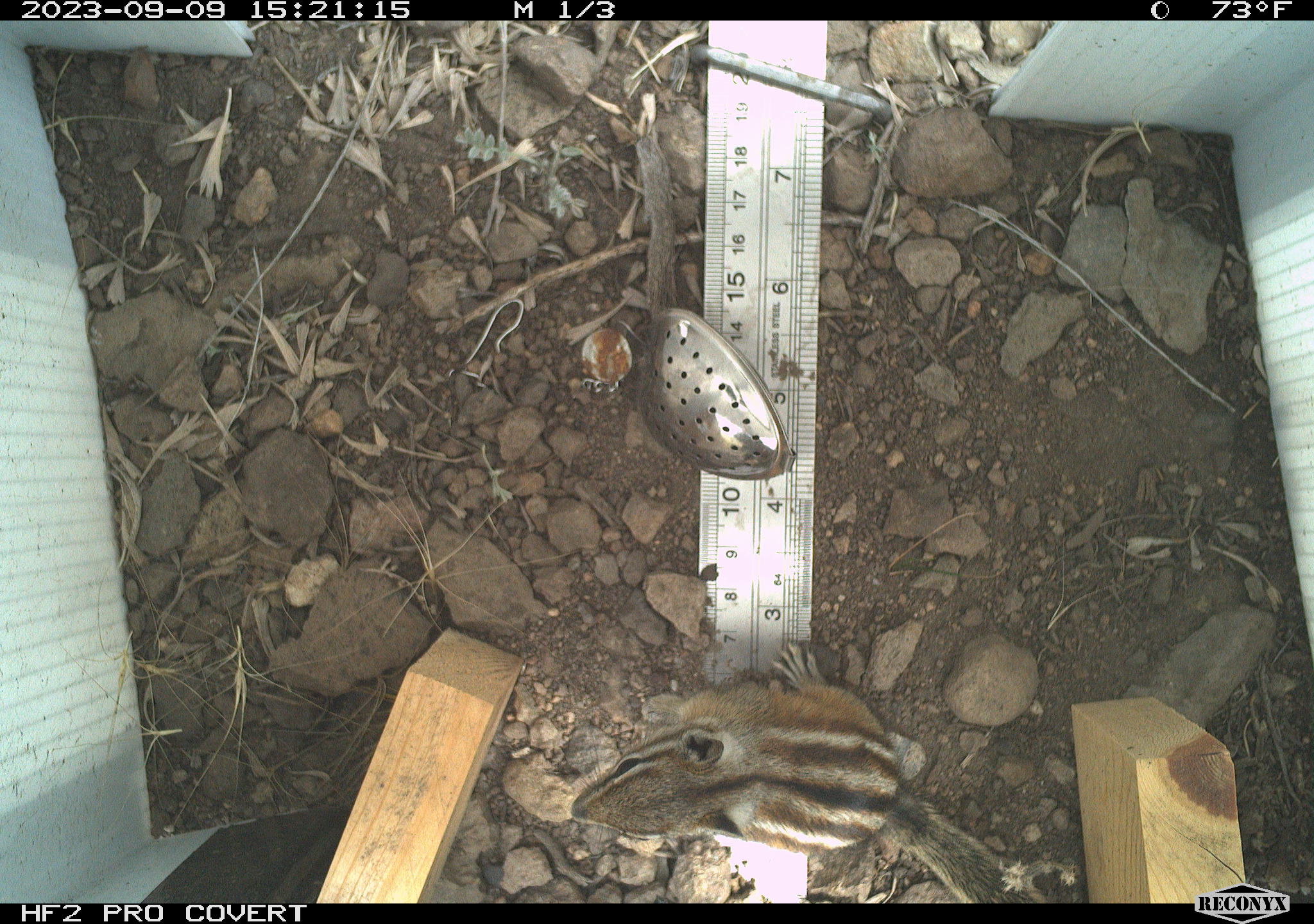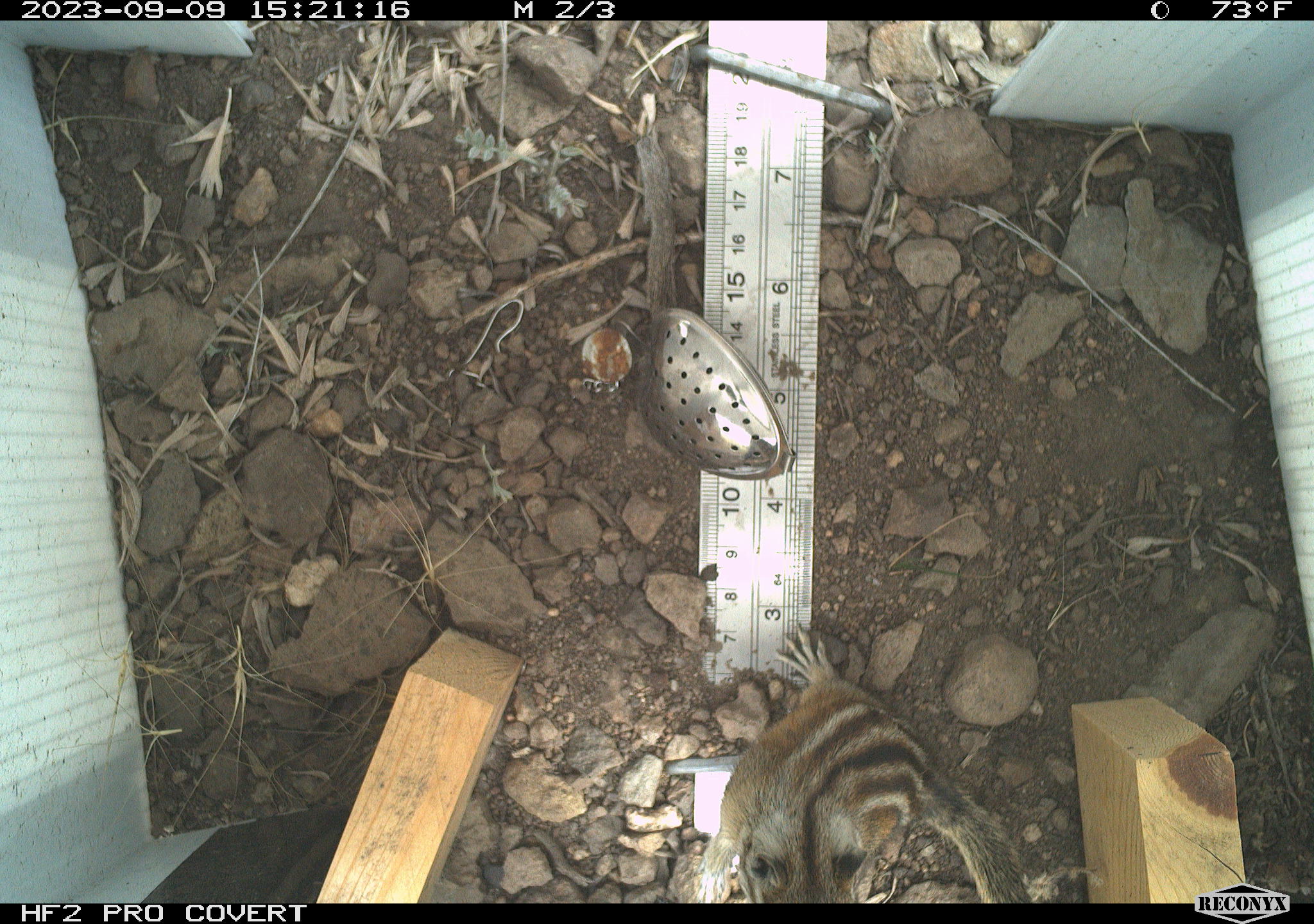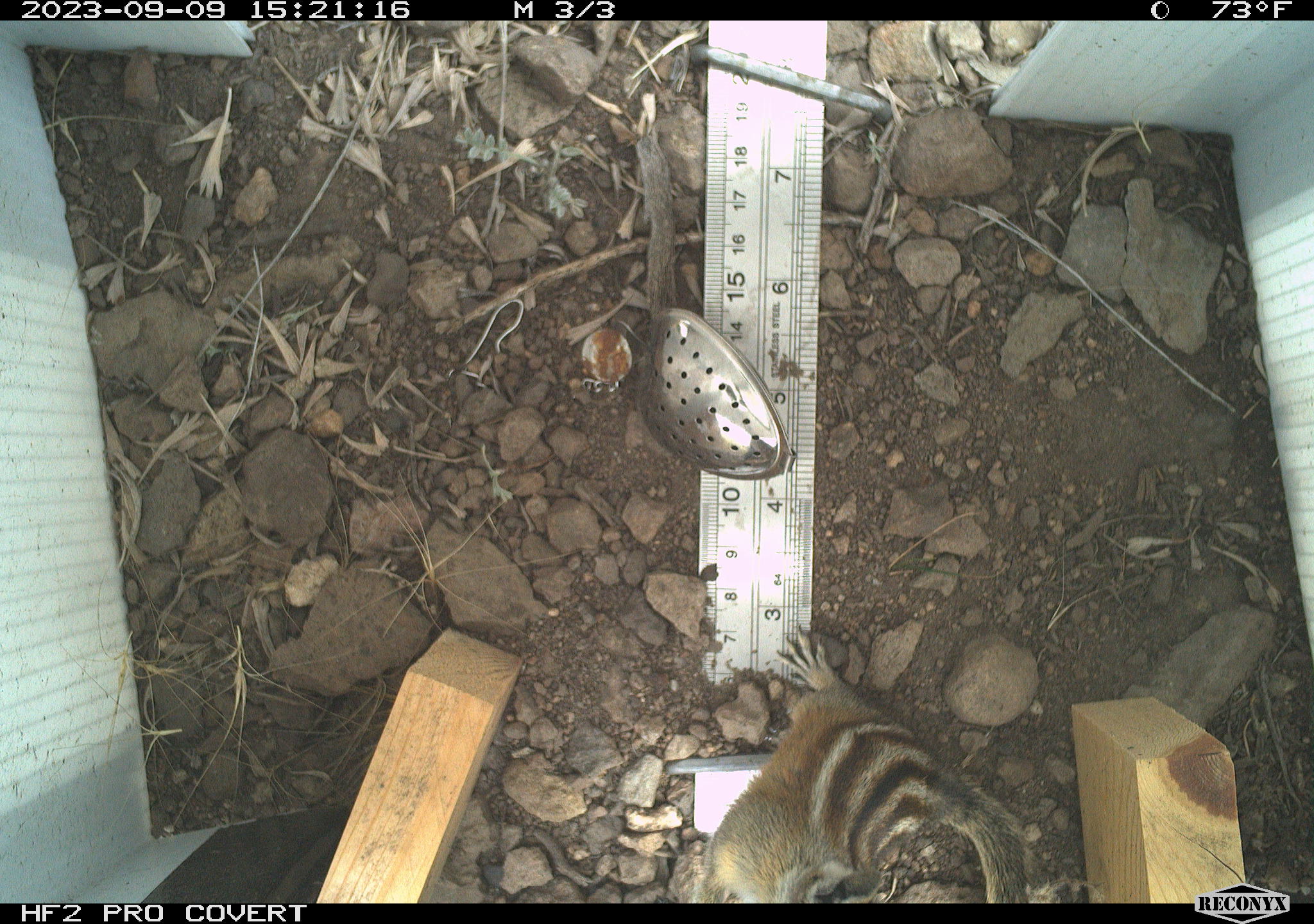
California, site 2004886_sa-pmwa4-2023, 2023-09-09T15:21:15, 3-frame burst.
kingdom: Animalia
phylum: Chordata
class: Mammalia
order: Rodentia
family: Sciuridae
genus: Neotamias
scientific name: Neotamias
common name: western chipmunks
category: neotamias species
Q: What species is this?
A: Neotamias species (western chipmunks) (Neotamias).